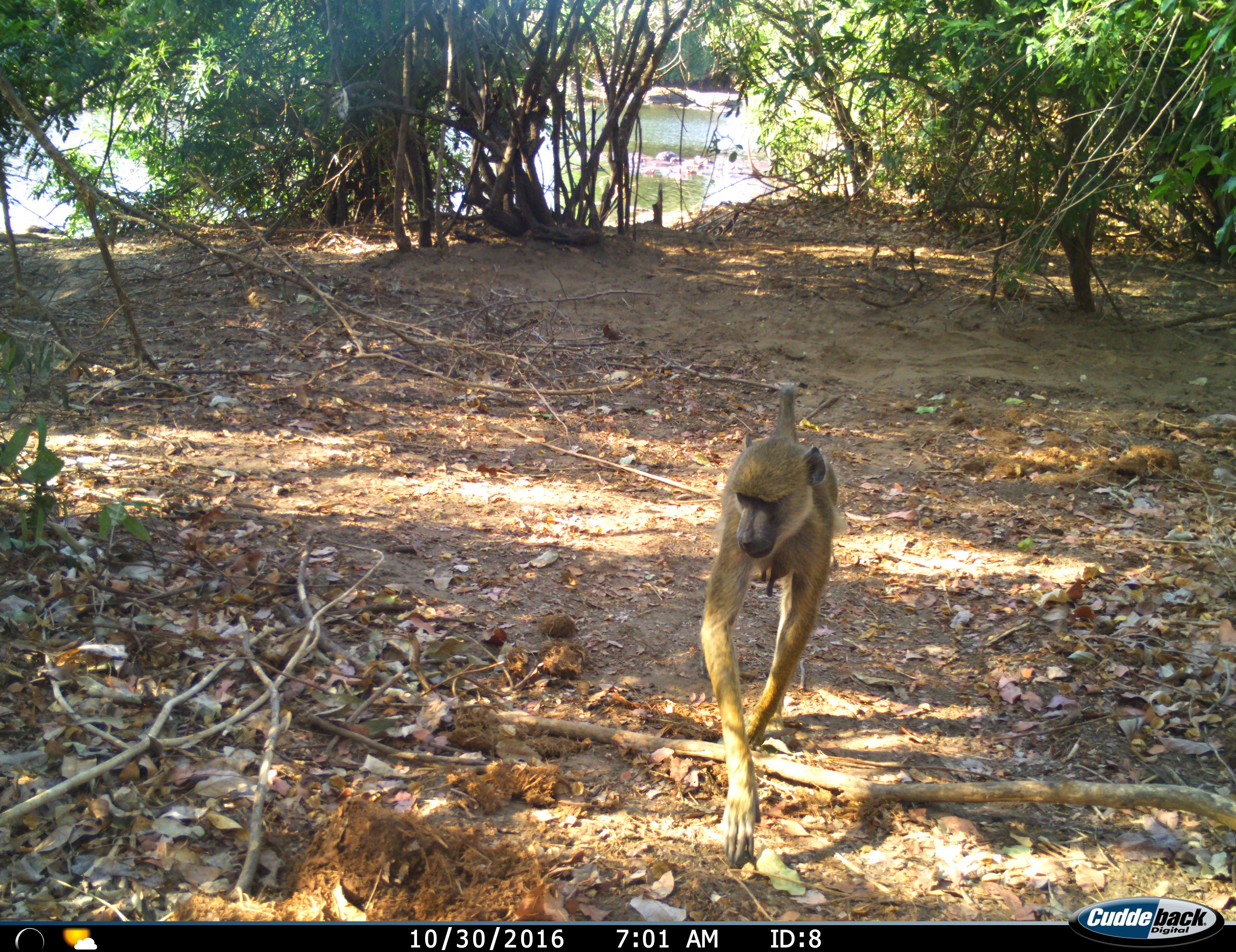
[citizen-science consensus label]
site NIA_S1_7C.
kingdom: Animalia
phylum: Chordata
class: Mammalia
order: Primates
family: Cercopithecidae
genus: Papio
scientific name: Papio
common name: baboon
Baboon (Papio), count 1. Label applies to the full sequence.